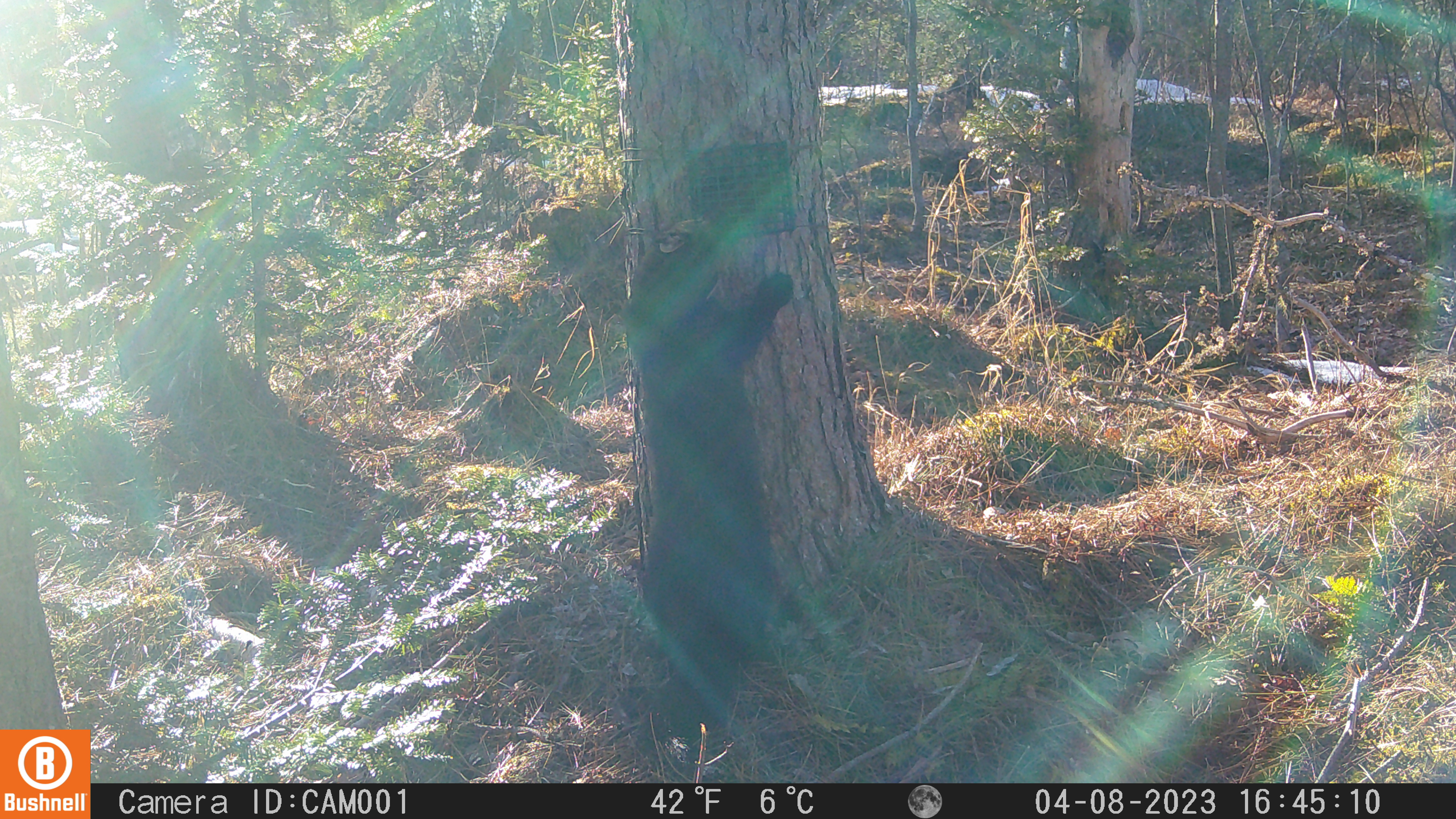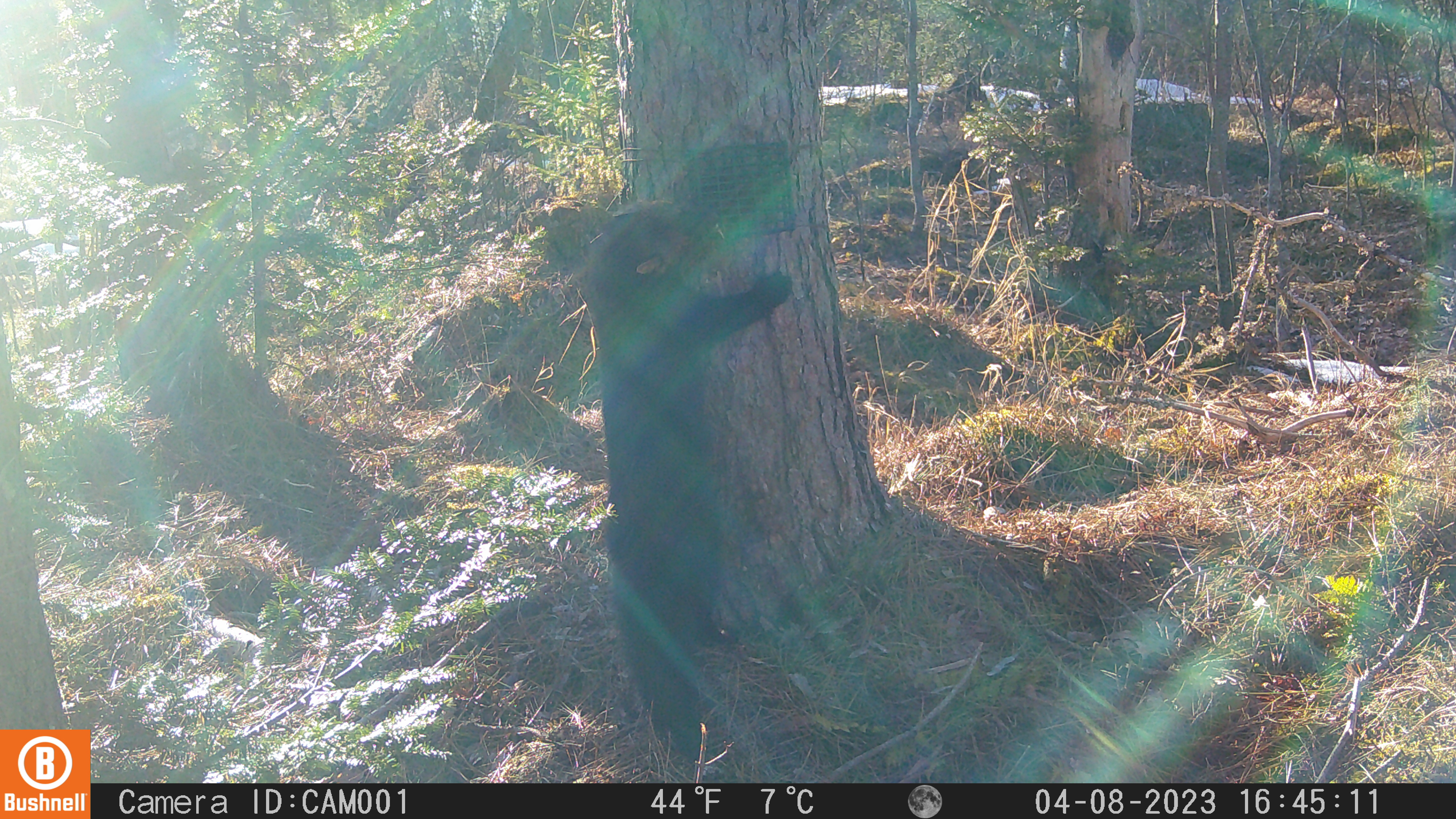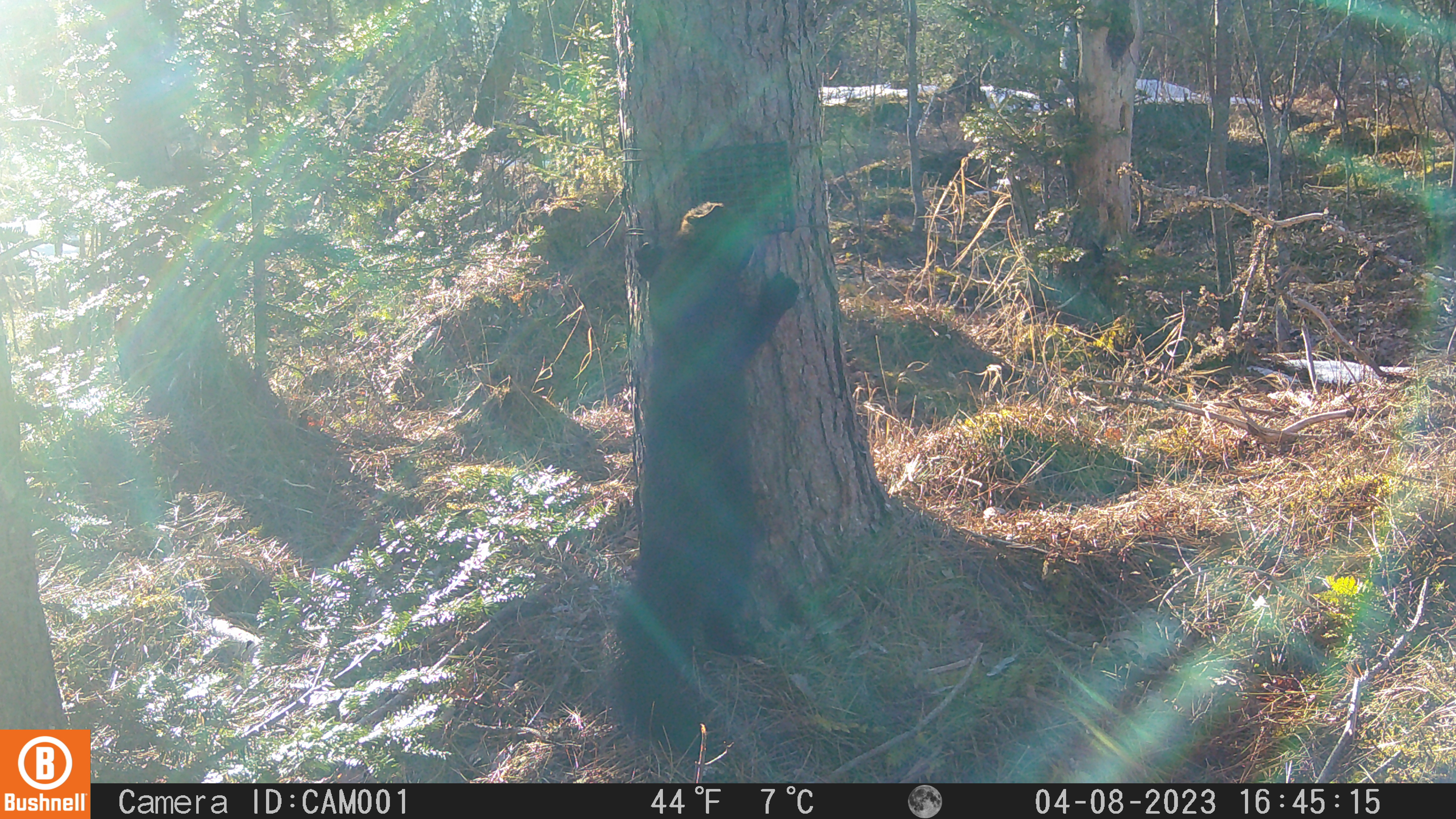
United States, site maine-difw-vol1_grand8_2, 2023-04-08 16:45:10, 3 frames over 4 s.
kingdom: Animalia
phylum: Chordata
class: Mammalia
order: Carnivora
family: Mustelidae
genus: Pekania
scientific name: Pekania pennanti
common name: fisher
Fisher (Pekania pennanti).